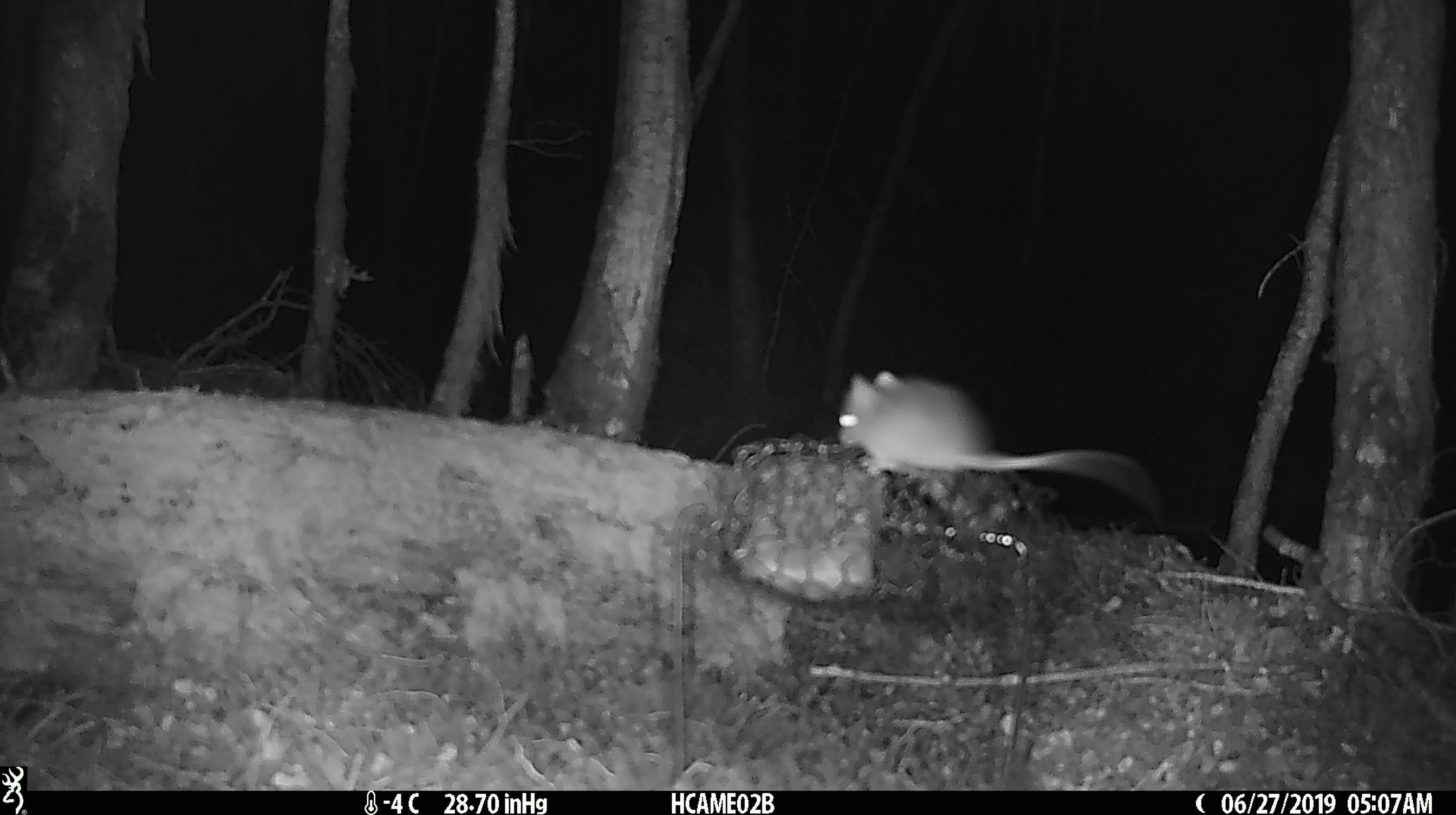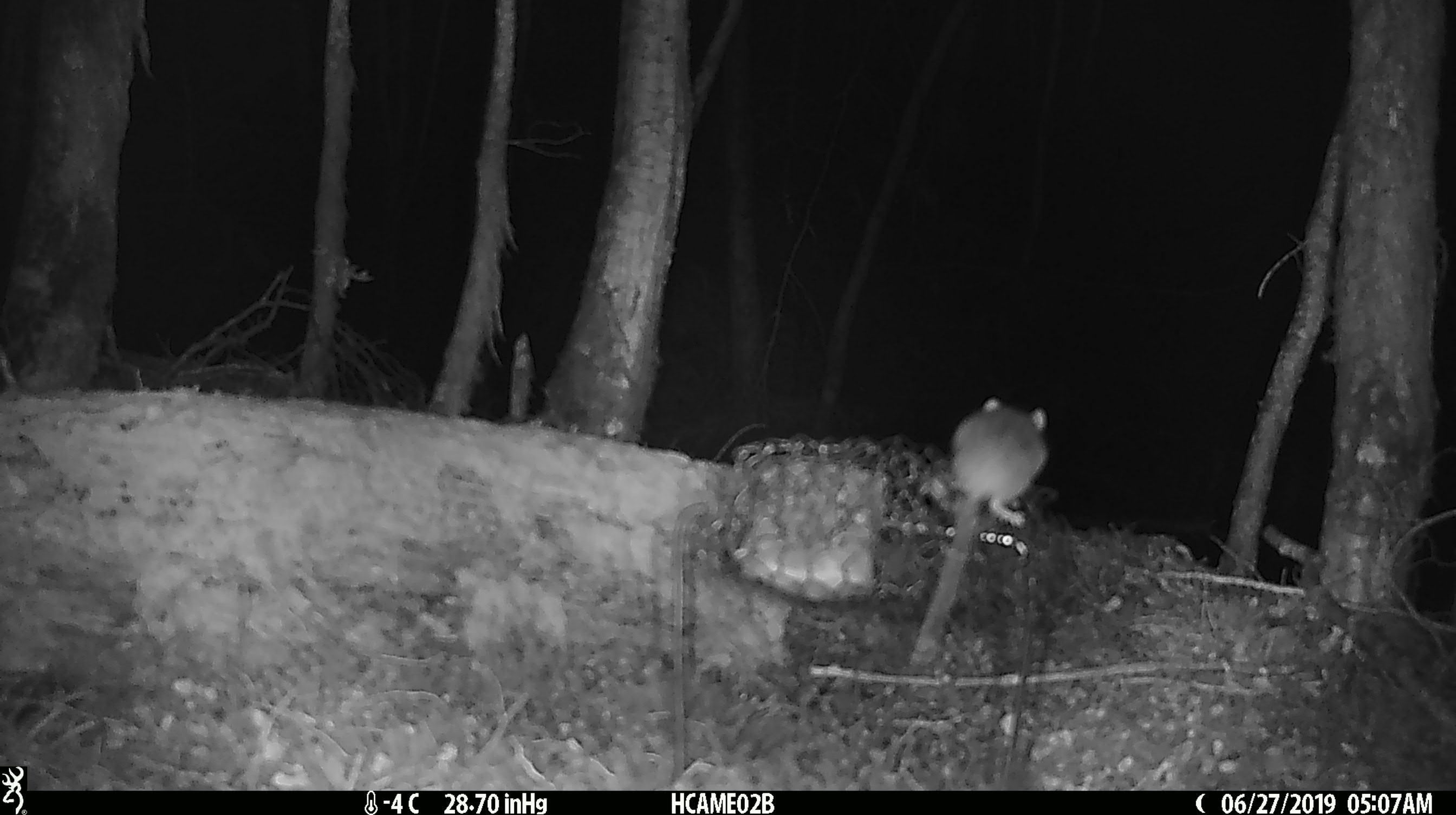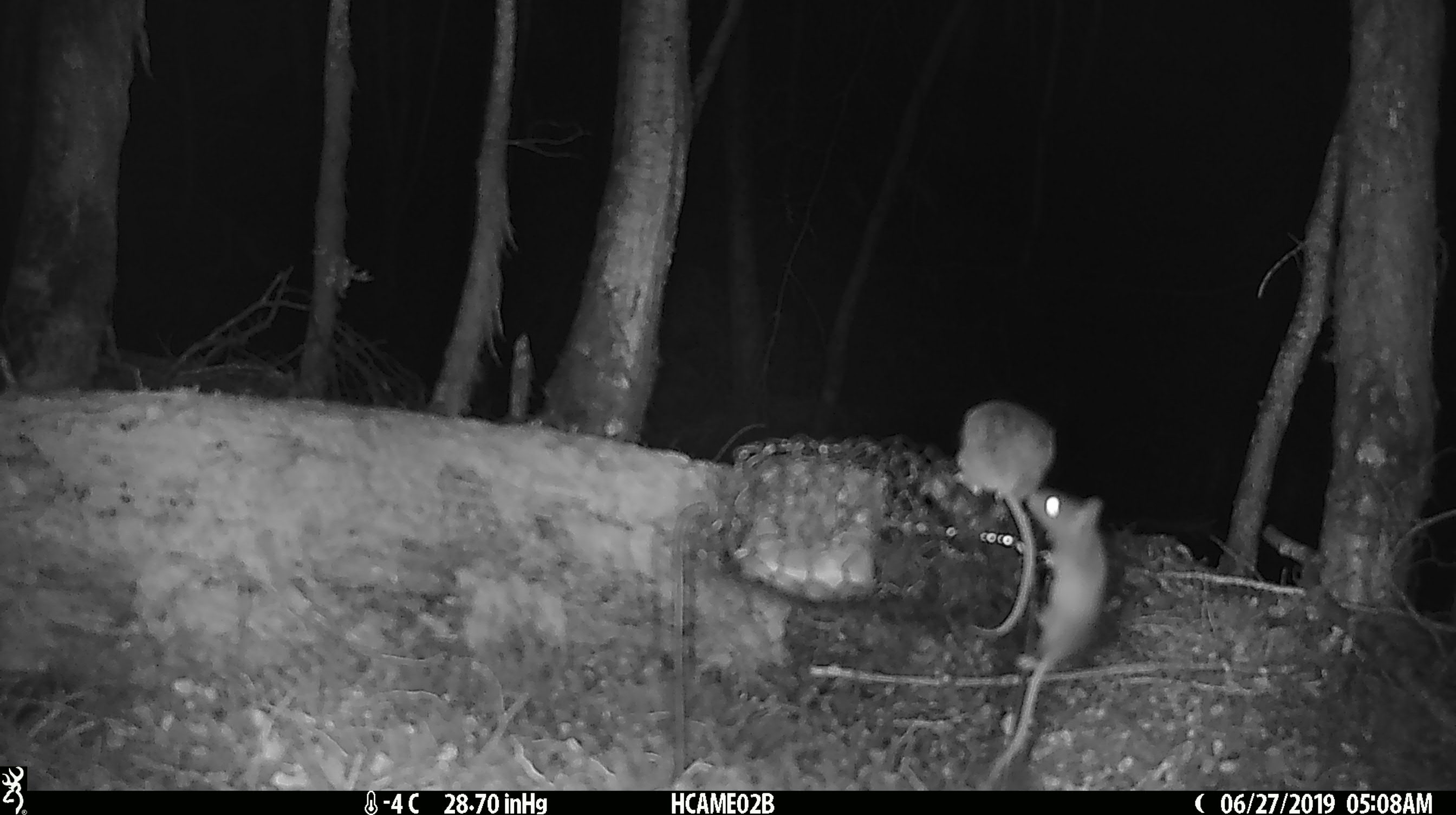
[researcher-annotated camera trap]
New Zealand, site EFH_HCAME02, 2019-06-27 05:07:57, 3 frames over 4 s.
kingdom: Animalia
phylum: Chordata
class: Mammalia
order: Rodentia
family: Muridae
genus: Mus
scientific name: Mus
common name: mouse